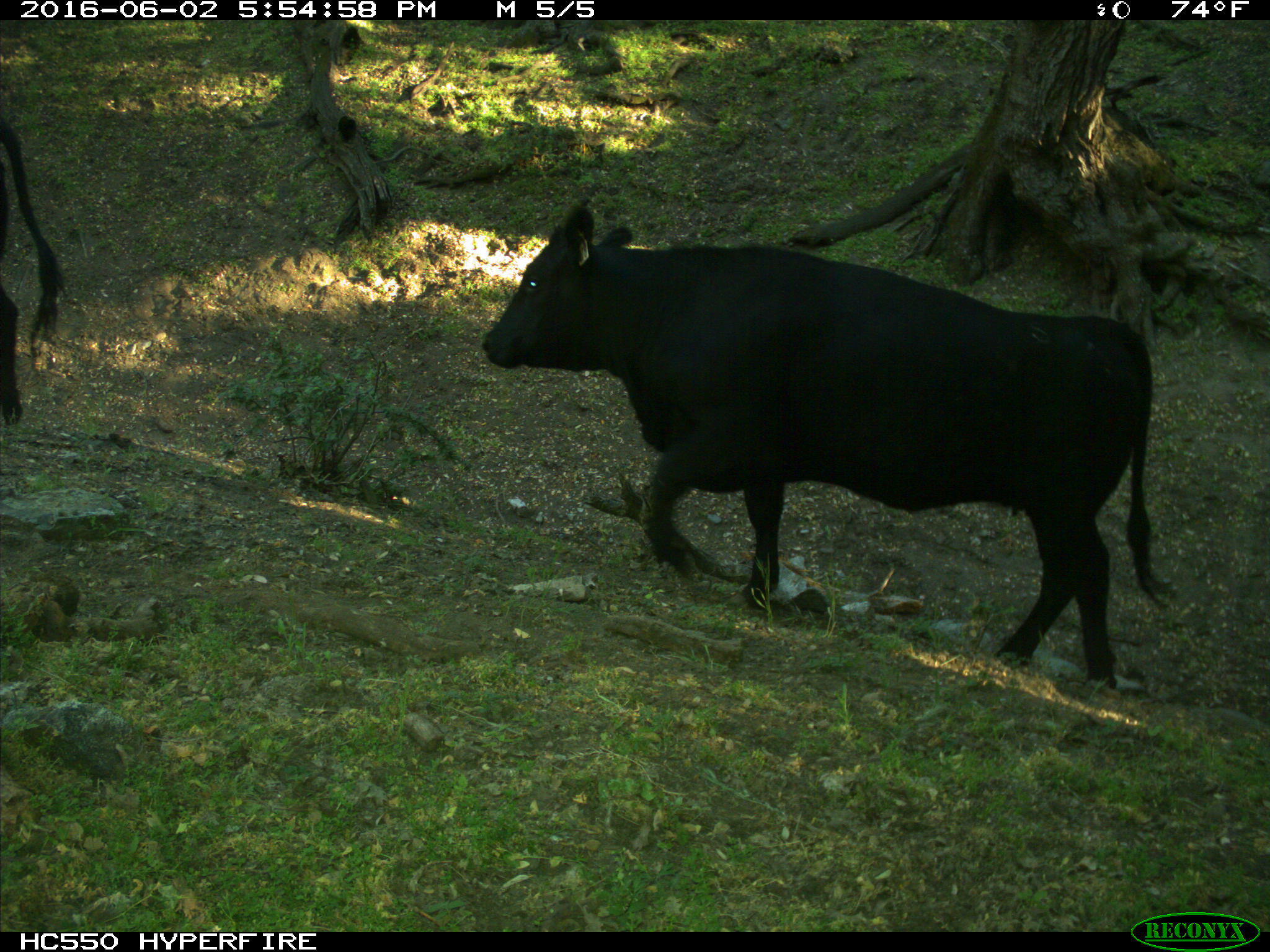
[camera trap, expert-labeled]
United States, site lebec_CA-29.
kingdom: Animalia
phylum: Chordata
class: Mammalia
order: Artiodactyla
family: Bovidae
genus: Bos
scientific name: Bos taurus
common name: domestic cow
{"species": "Bos taurus (domestic cow)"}